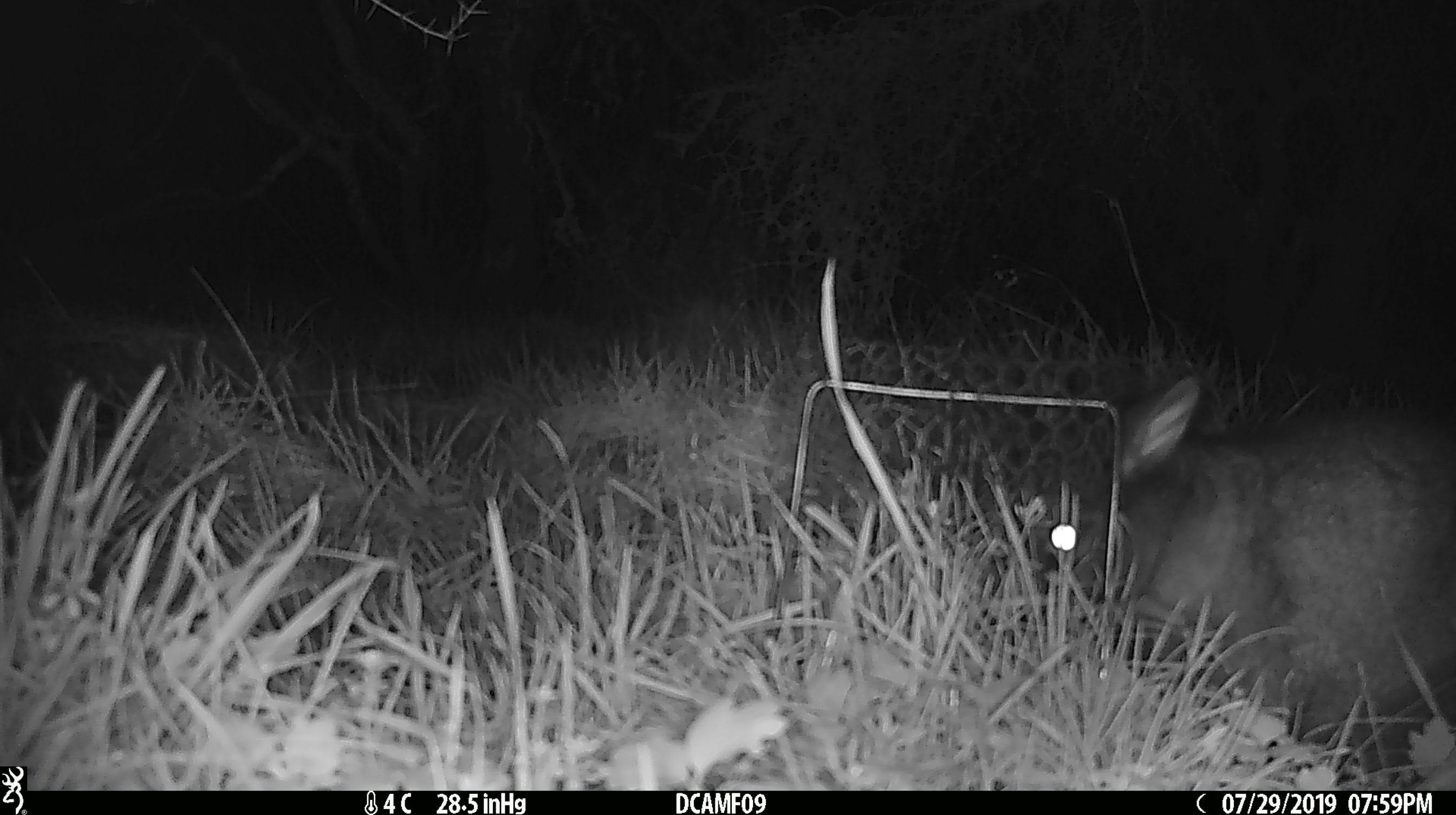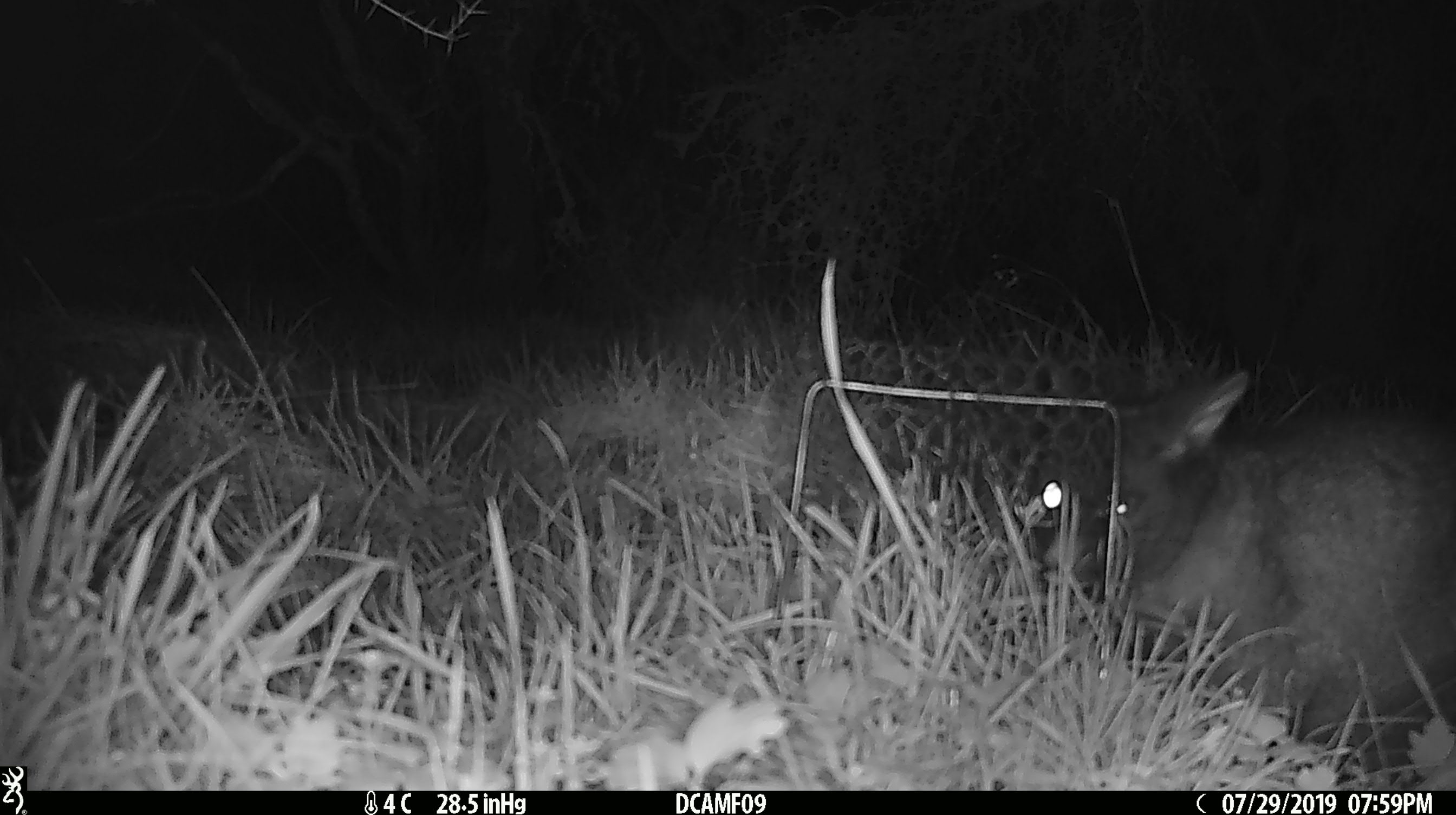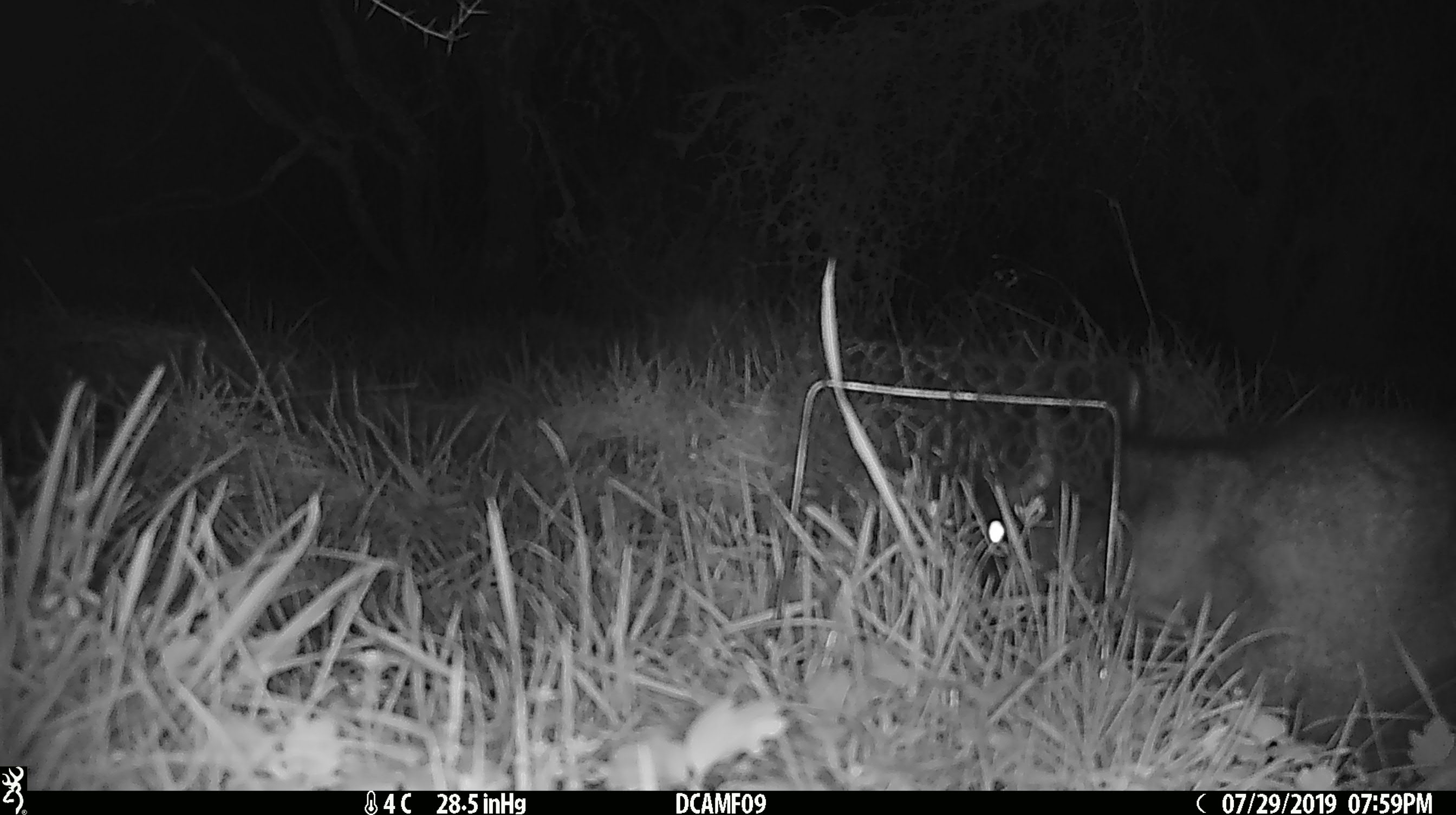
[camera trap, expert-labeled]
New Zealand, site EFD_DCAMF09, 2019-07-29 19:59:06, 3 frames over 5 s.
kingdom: Animalia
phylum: Chordata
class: Mammalia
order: Diprotodontia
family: Phalangeridae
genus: Trichosurus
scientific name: Trichosurus vulpecula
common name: common brushtail possum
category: possum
Possum (common brushtail possum) (Trichosurus vulpecula).